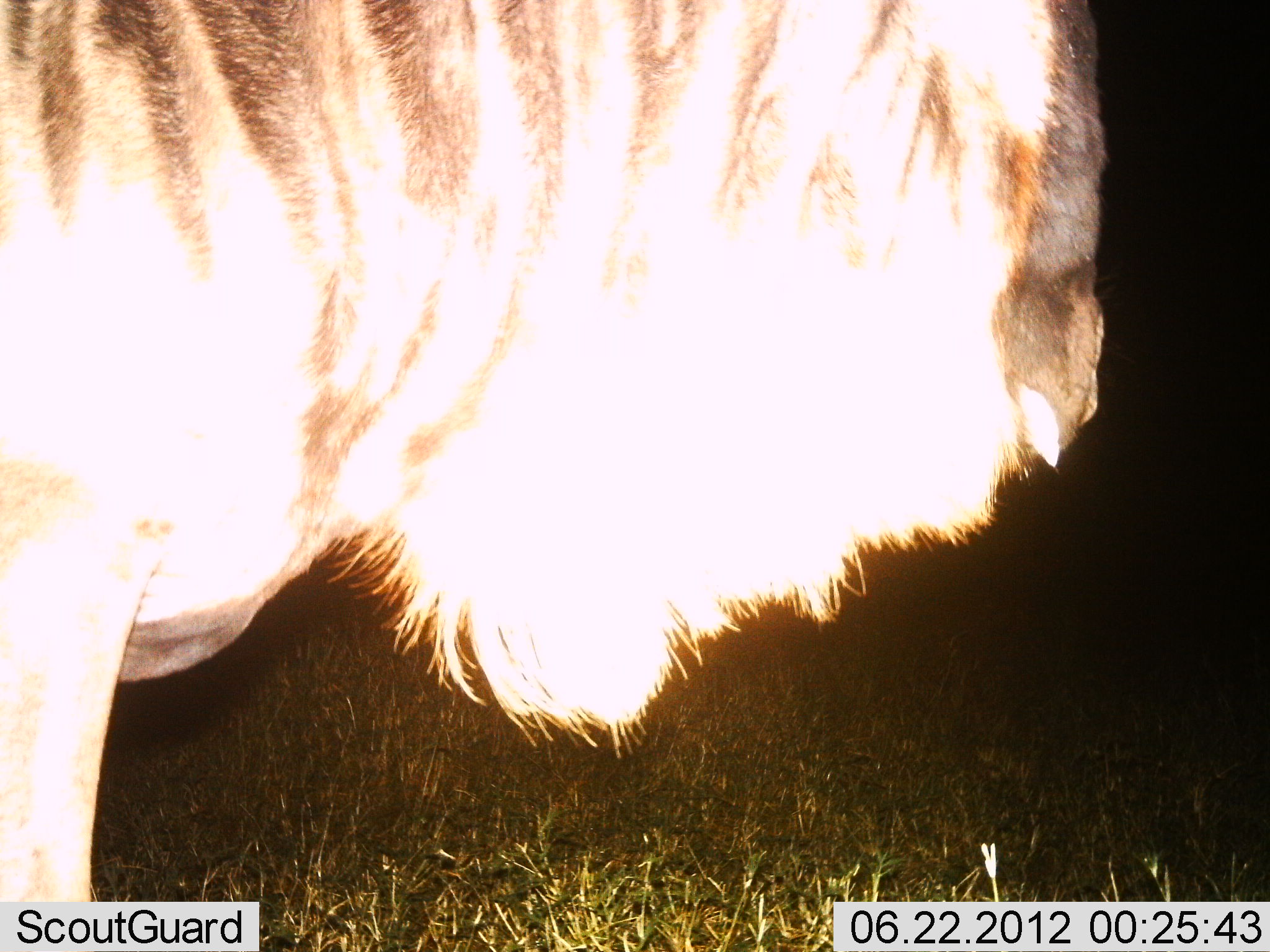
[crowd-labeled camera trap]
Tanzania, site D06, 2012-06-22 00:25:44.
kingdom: Animalia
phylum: Chordata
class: Mammalia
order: Artiodactyla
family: Bovidae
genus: Connochaetes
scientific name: Connochaetes taurinus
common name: blue wildebeest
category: wildebeest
Wildebeest (blue wildebeest) (Connochaetes taurinus), count 1. Behavior (volunteer vote fractions): standing 100%, resting 0%, moving 0%, interacting 0%. Young present (vote fraction): 0%. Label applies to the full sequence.